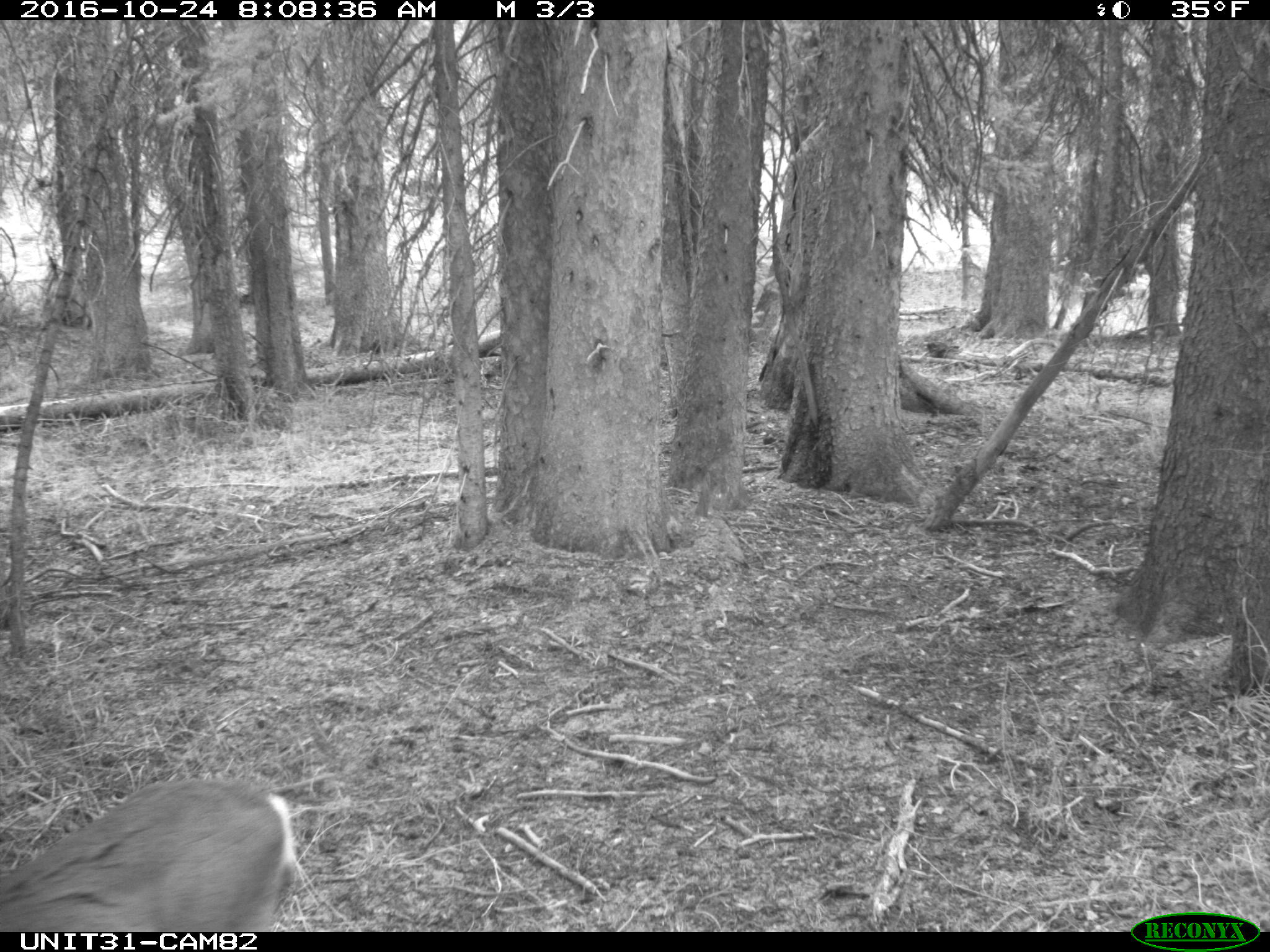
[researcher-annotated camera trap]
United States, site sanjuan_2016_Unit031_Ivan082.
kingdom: Animalia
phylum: Chordata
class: Mammalia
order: Artiodactyla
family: Cervidae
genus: Odocoileus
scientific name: Odocoileus hemionus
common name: mule deer